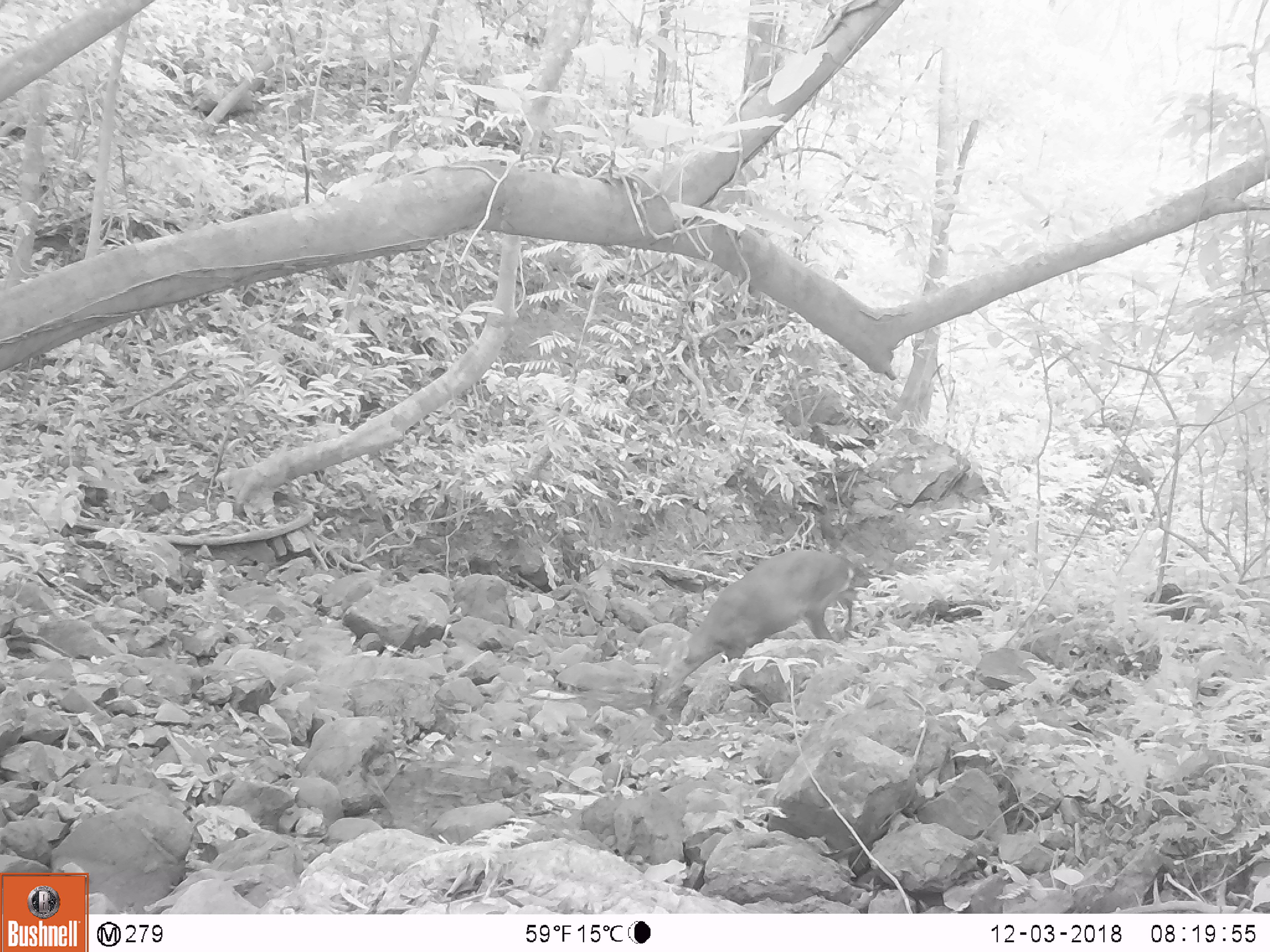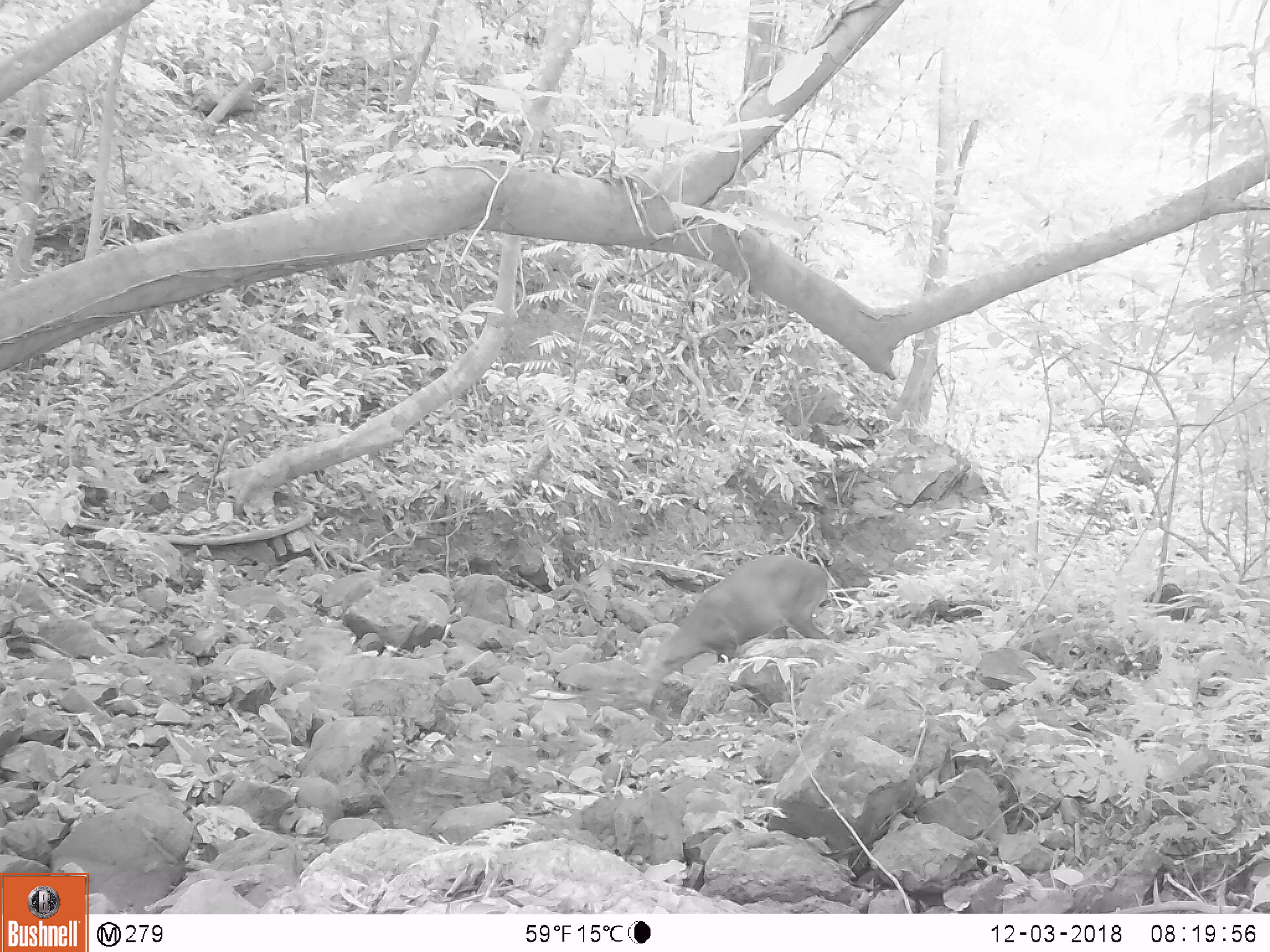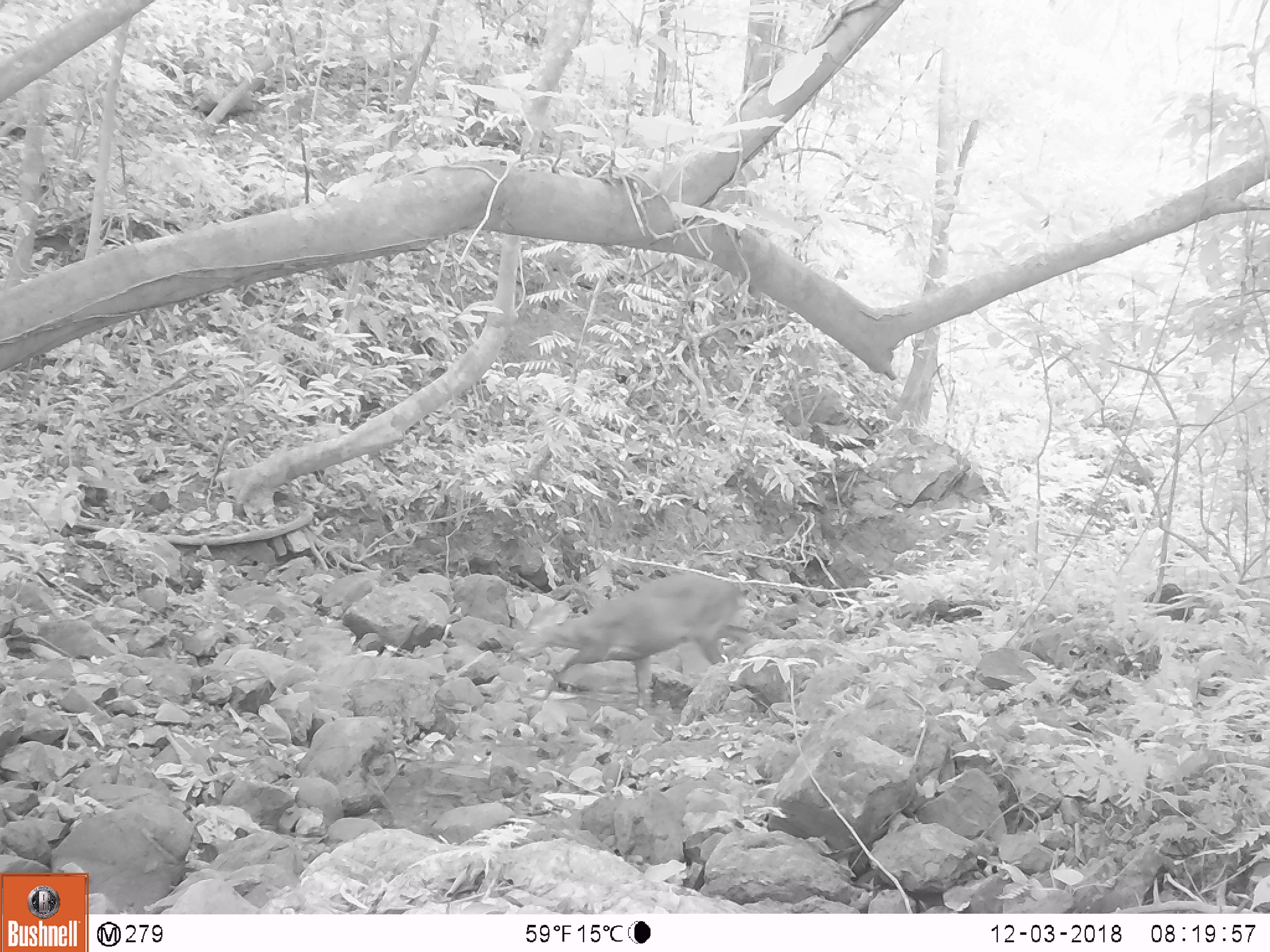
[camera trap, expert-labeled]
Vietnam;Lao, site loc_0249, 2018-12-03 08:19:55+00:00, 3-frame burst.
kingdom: Animalia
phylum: Chordata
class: Mammalia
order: Artiodactyla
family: Cervidae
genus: Muntiacus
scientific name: Muntiacus vuquangensis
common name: large-antlered muntjac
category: large antlered muntjac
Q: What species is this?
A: Large antlered muntjac (large-antlered muntjac) (Muntiacus vuquangensis).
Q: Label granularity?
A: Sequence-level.